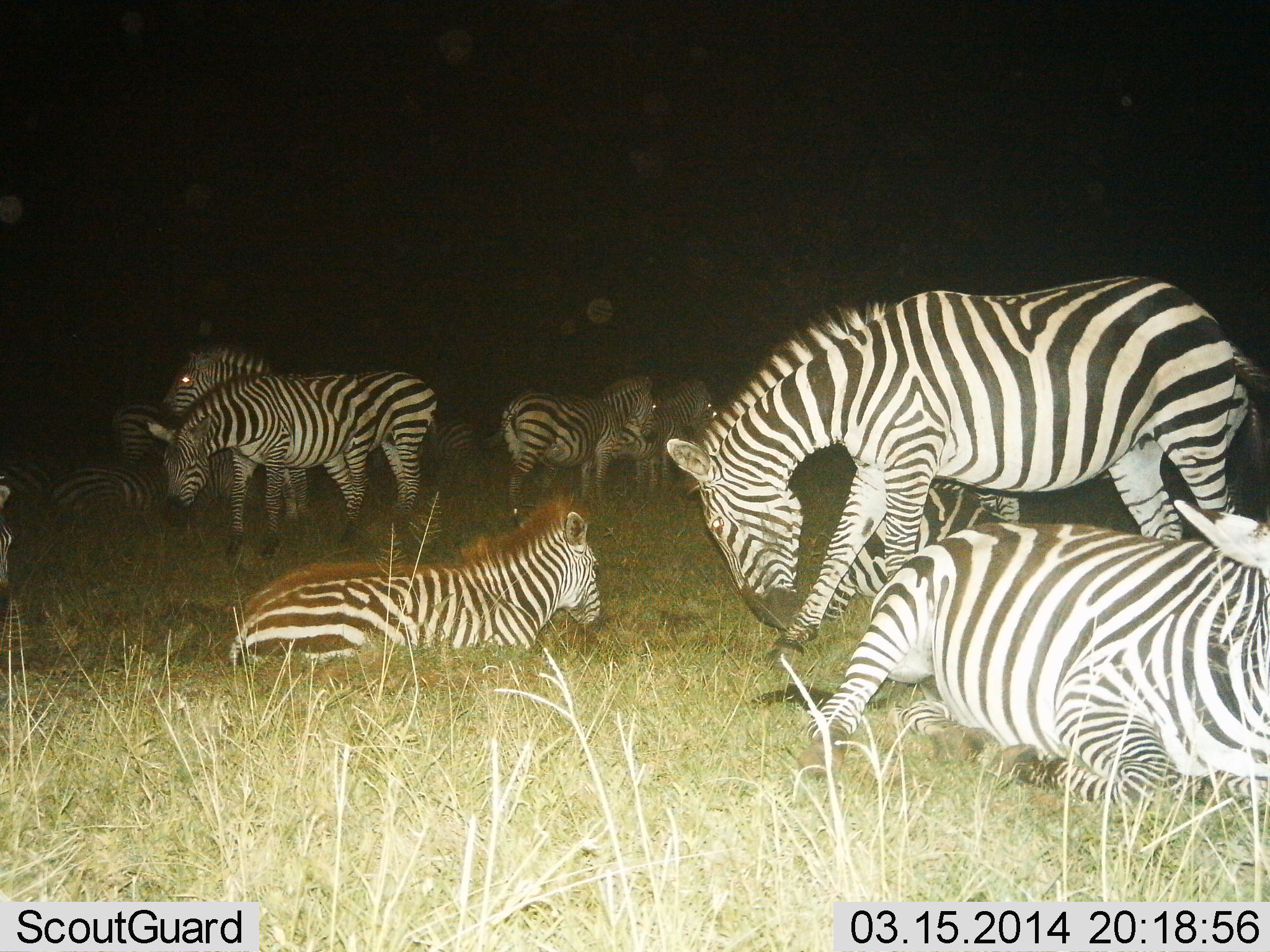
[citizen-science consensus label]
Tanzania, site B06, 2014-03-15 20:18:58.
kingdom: Animalia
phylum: Chordata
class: Mammalia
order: Perissodactyla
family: Equidae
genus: Equus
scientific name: Equus quagga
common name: plains zebra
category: zebra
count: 11-50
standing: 60%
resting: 90%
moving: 20%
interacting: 10%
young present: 30%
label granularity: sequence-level